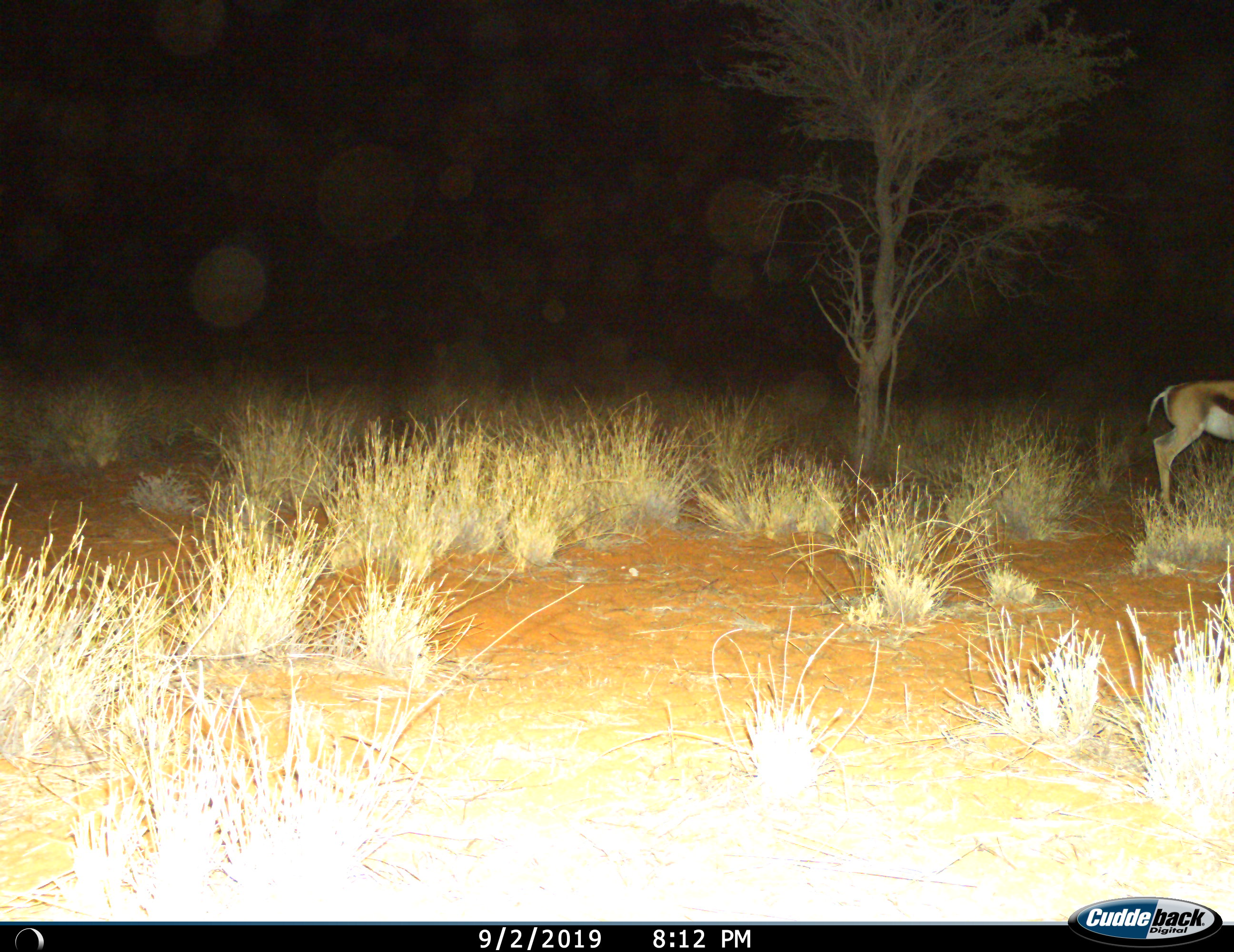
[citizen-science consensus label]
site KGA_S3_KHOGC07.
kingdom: Animalia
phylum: Chordata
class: Mammalia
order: Artiodactyla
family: Bovidae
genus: Antidorcas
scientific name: Antidorcas marsupialis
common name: springbok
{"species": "springbok (Antidorcas marsupialis)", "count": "1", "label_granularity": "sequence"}